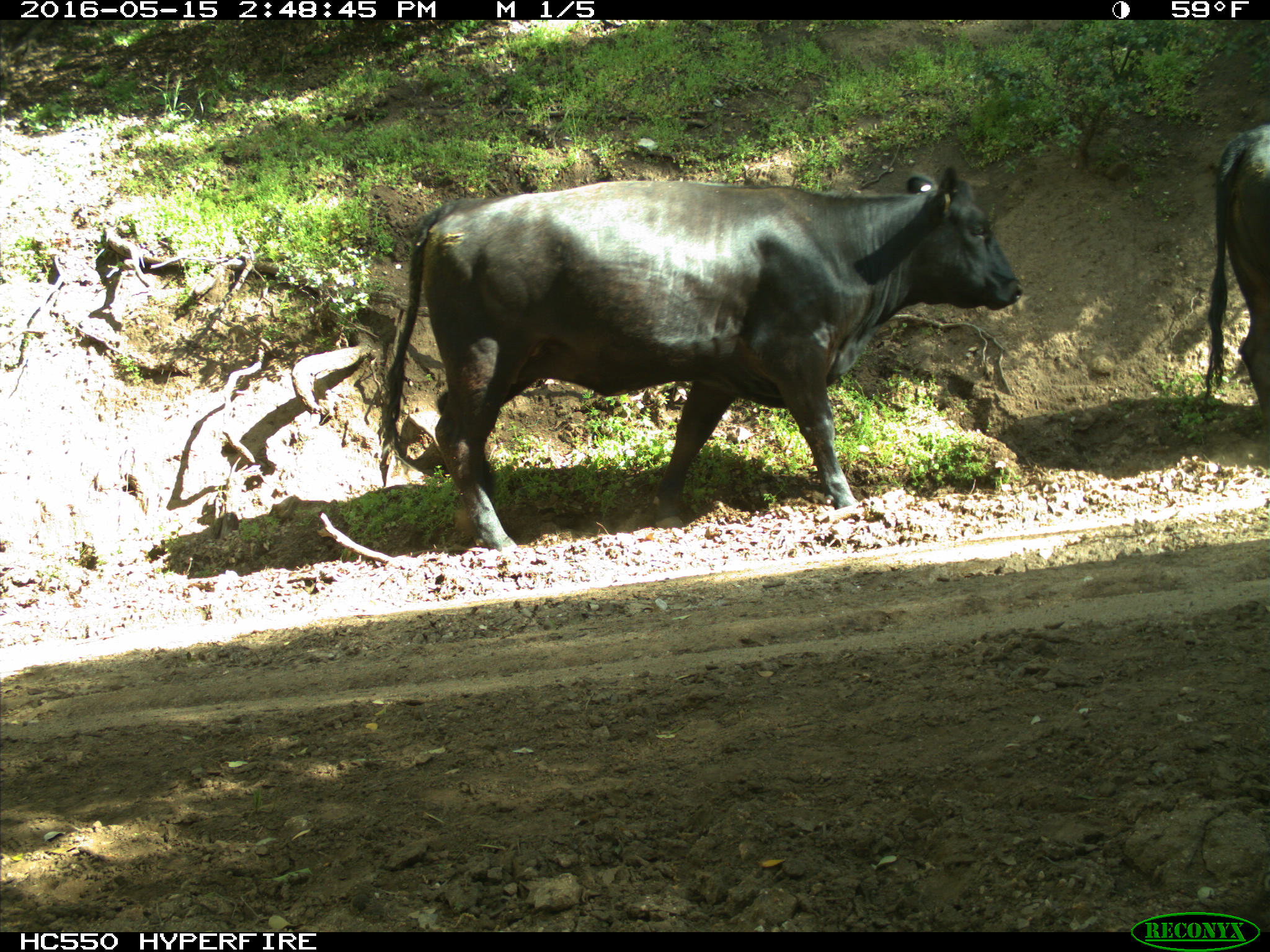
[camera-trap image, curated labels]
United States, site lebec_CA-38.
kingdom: Animalia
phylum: Chordata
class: Mammalia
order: Artiodactyla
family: Bovidae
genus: Bos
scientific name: Bos taurus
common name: domestic cow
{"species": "Bos taurus (domestic cow)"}